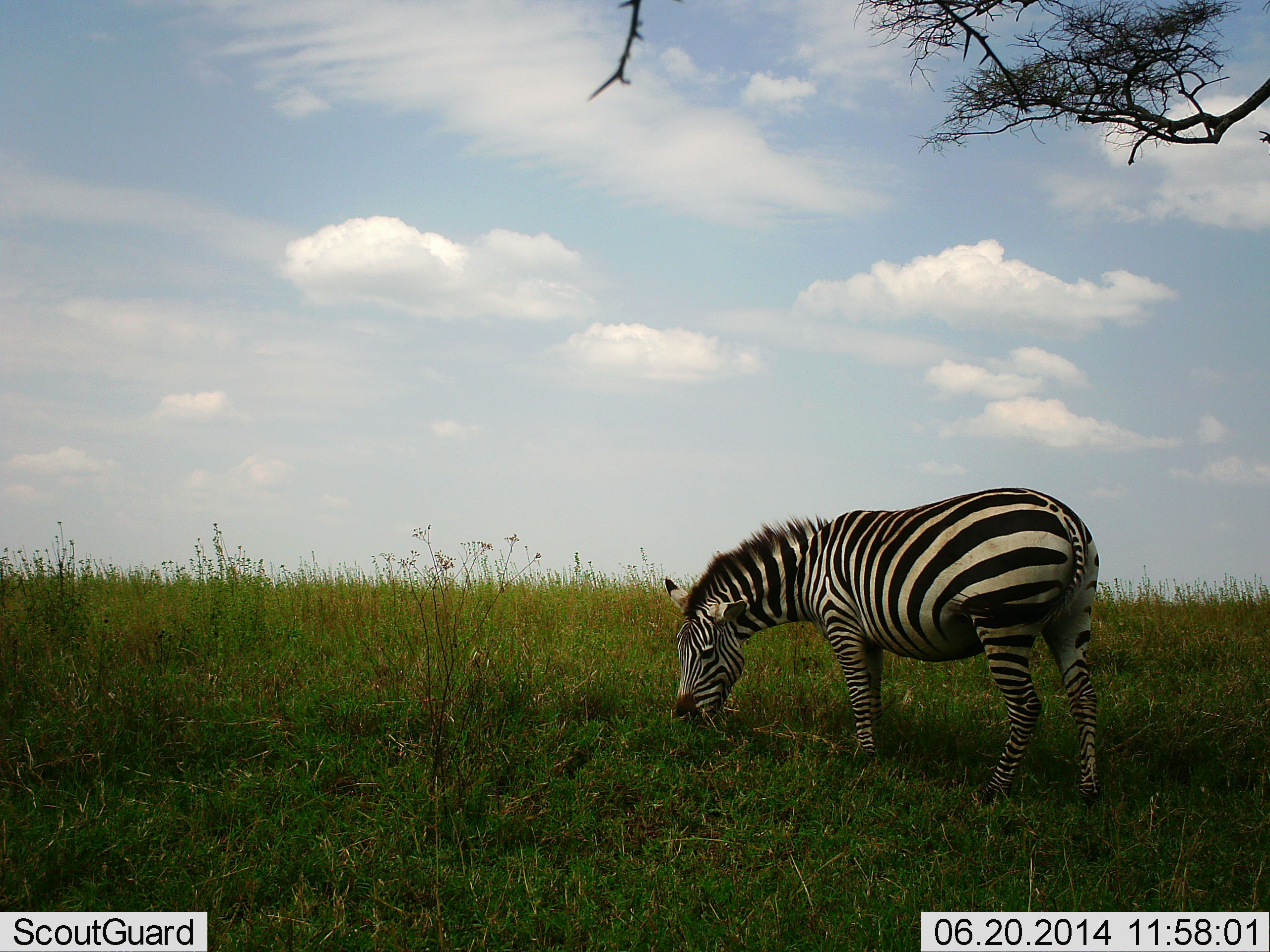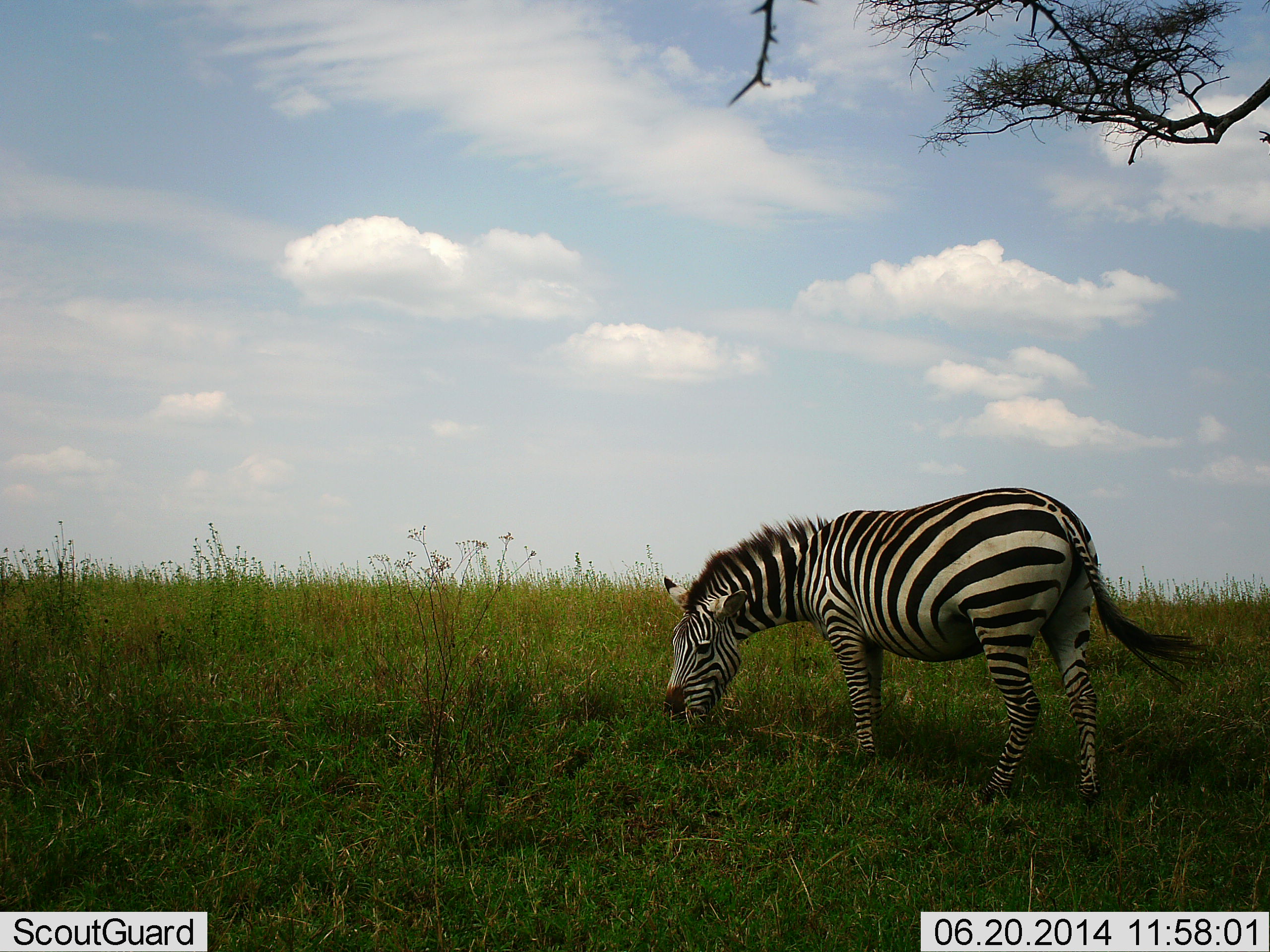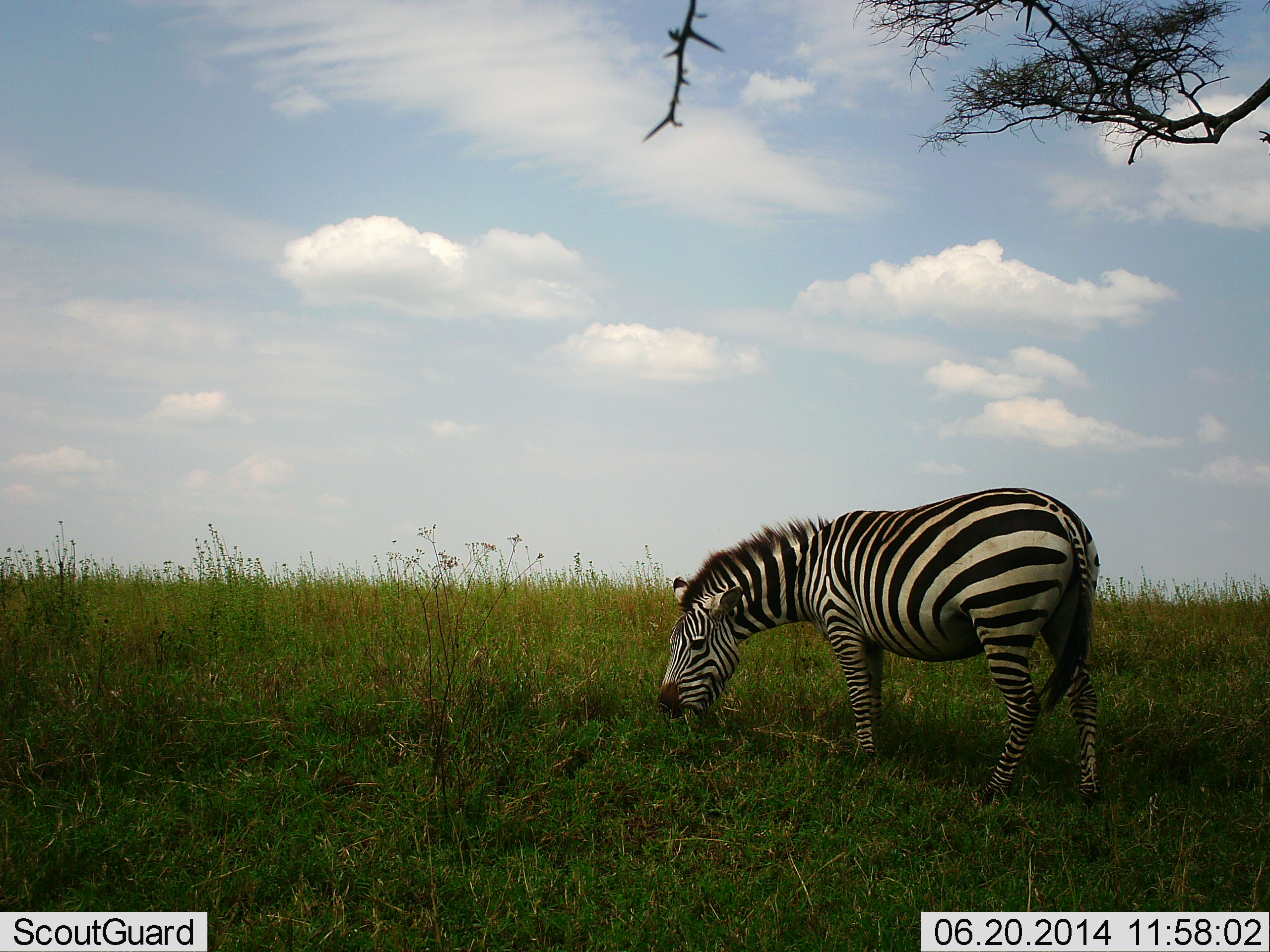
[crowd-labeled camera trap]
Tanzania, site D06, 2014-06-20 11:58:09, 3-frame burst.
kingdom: Animalia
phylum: Chordata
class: Mammalia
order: Perissodactyla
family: Equidae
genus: Equus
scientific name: Equus quagga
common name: plains zebra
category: zebra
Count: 1.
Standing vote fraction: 50%.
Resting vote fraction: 0%.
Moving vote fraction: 0%.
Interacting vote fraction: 0%.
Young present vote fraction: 0%.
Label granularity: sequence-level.